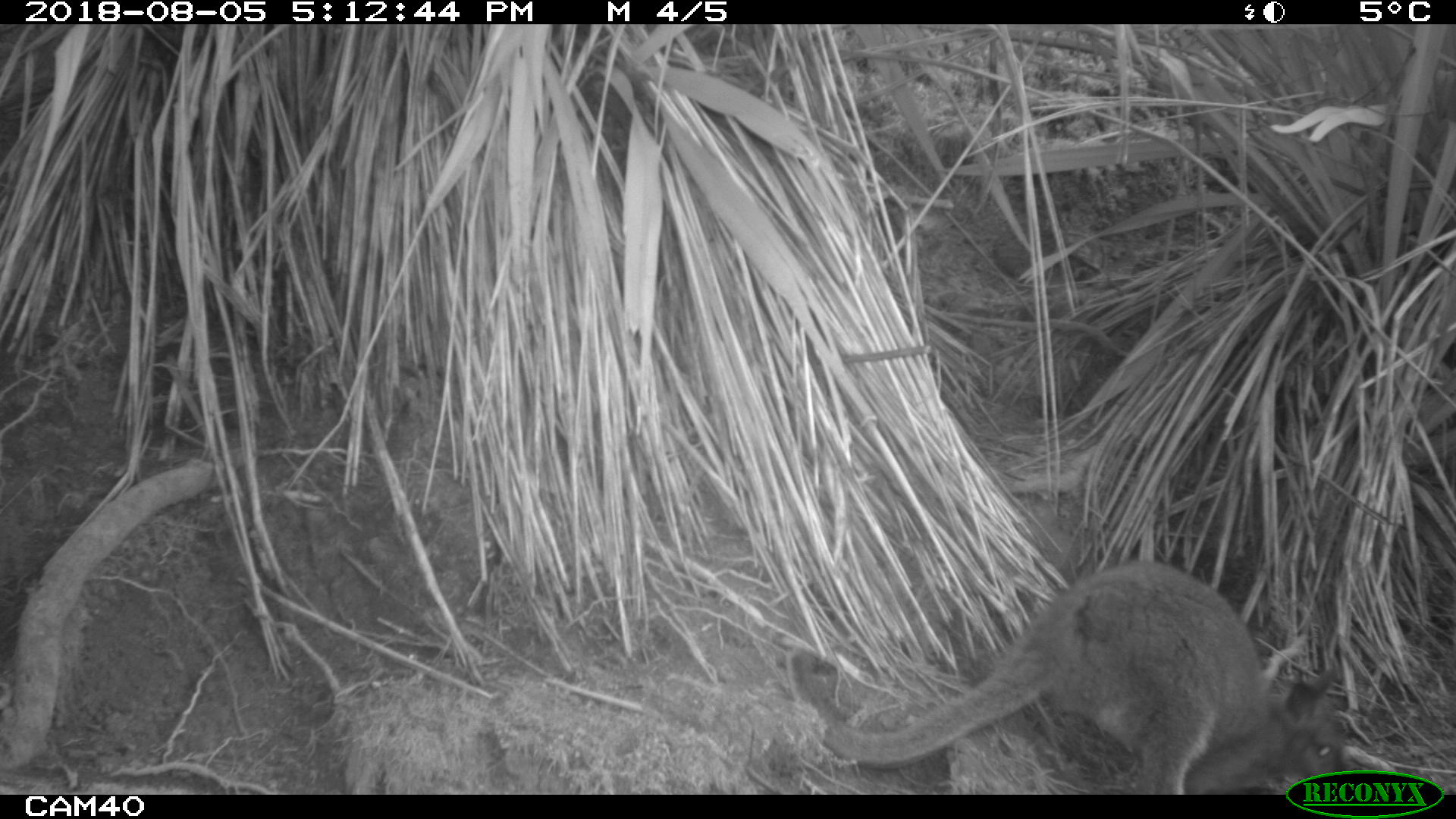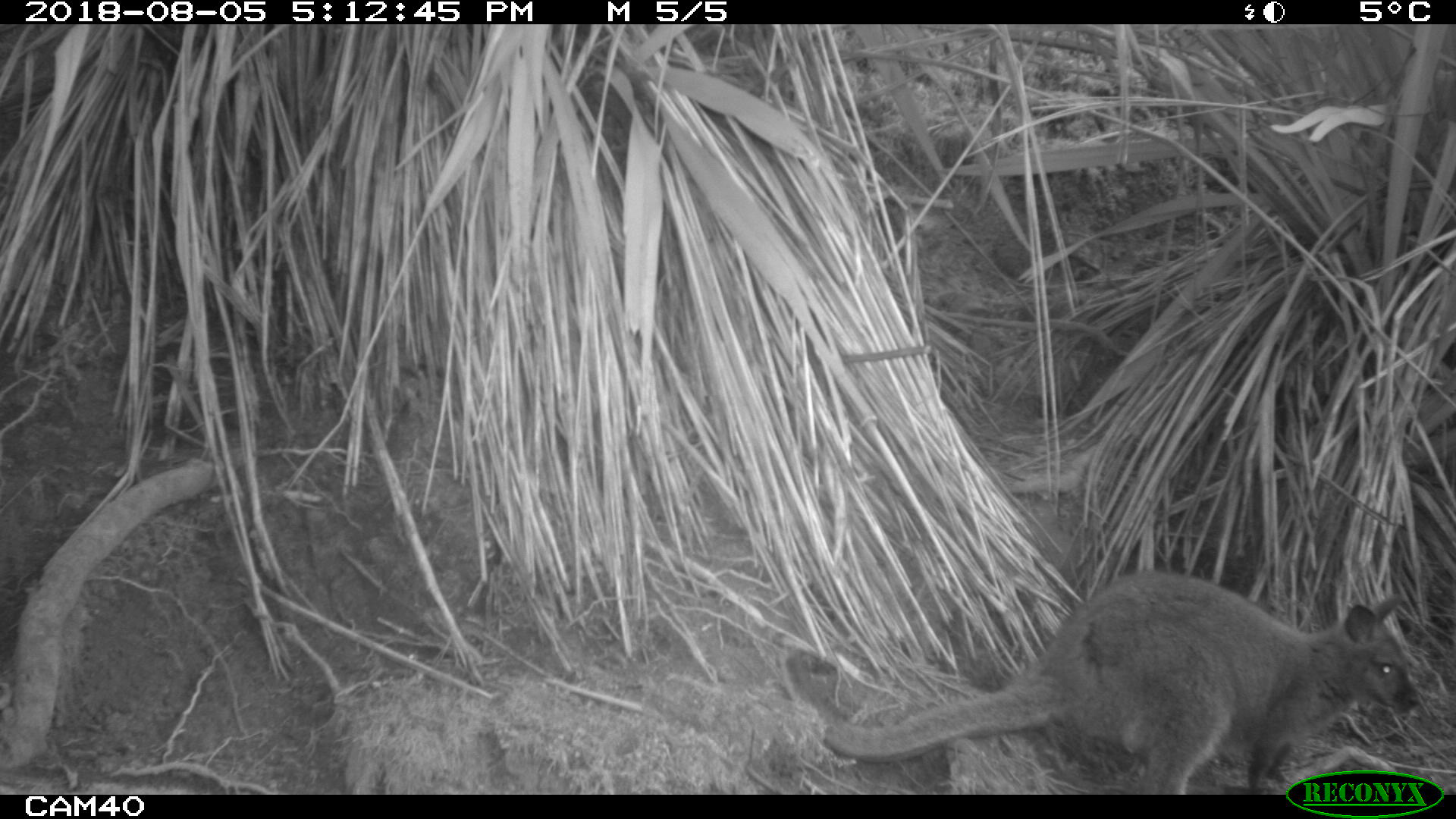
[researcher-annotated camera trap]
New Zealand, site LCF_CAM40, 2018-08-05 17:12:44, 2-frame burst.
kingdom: Animalia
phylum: Chordata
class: Mammalia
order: Diprotodontia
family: Macropodidae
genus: Notamacropus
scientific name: Notamacropus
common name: wallaby